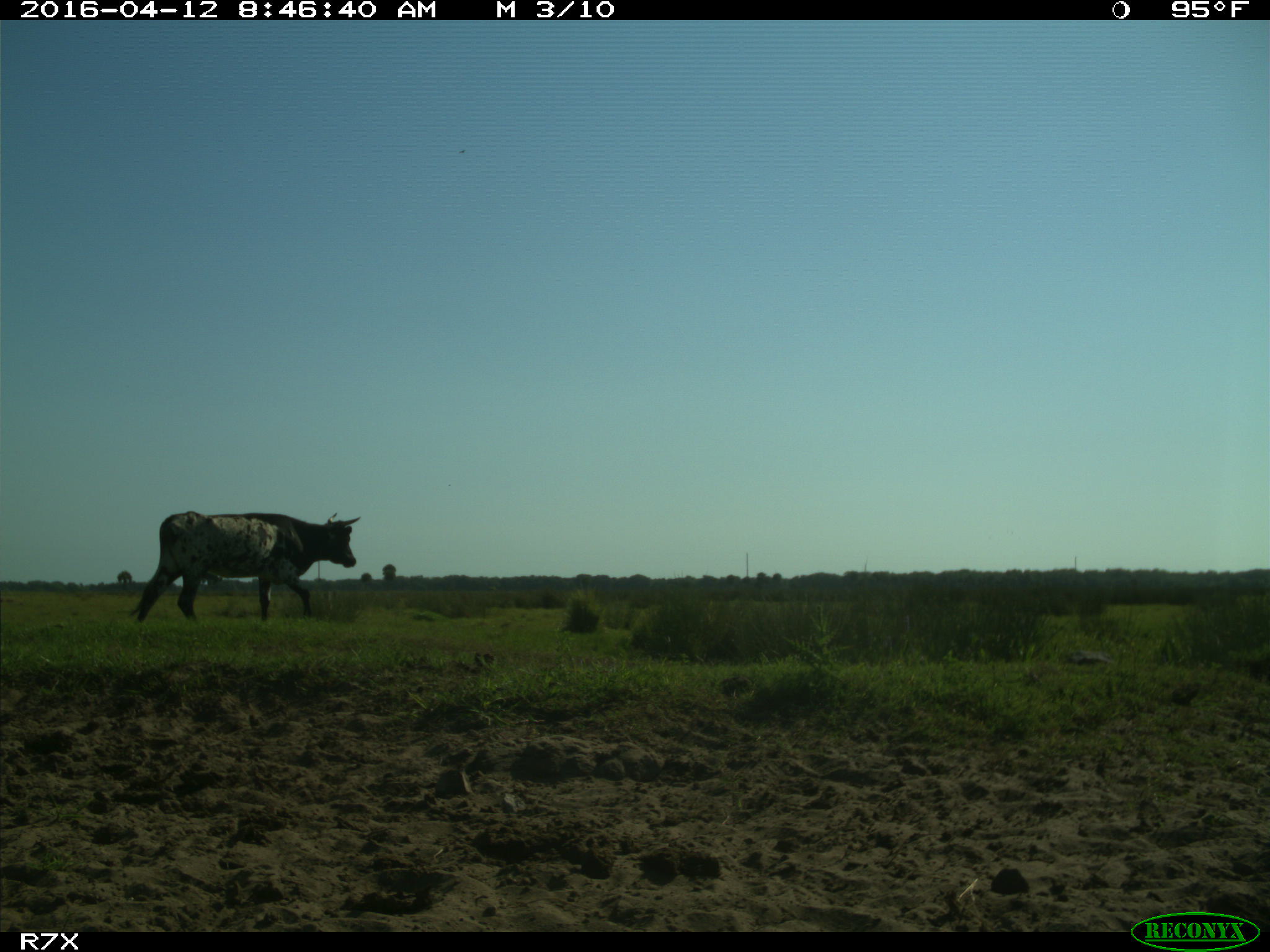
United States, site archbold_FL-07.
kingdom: Animalia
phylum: Chordata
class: Mammalia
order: Artiodactyla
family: Bovidae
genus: Bos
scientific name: Bos taurus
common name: domestic cow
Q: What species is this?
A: Bos taurus (domestic cow).